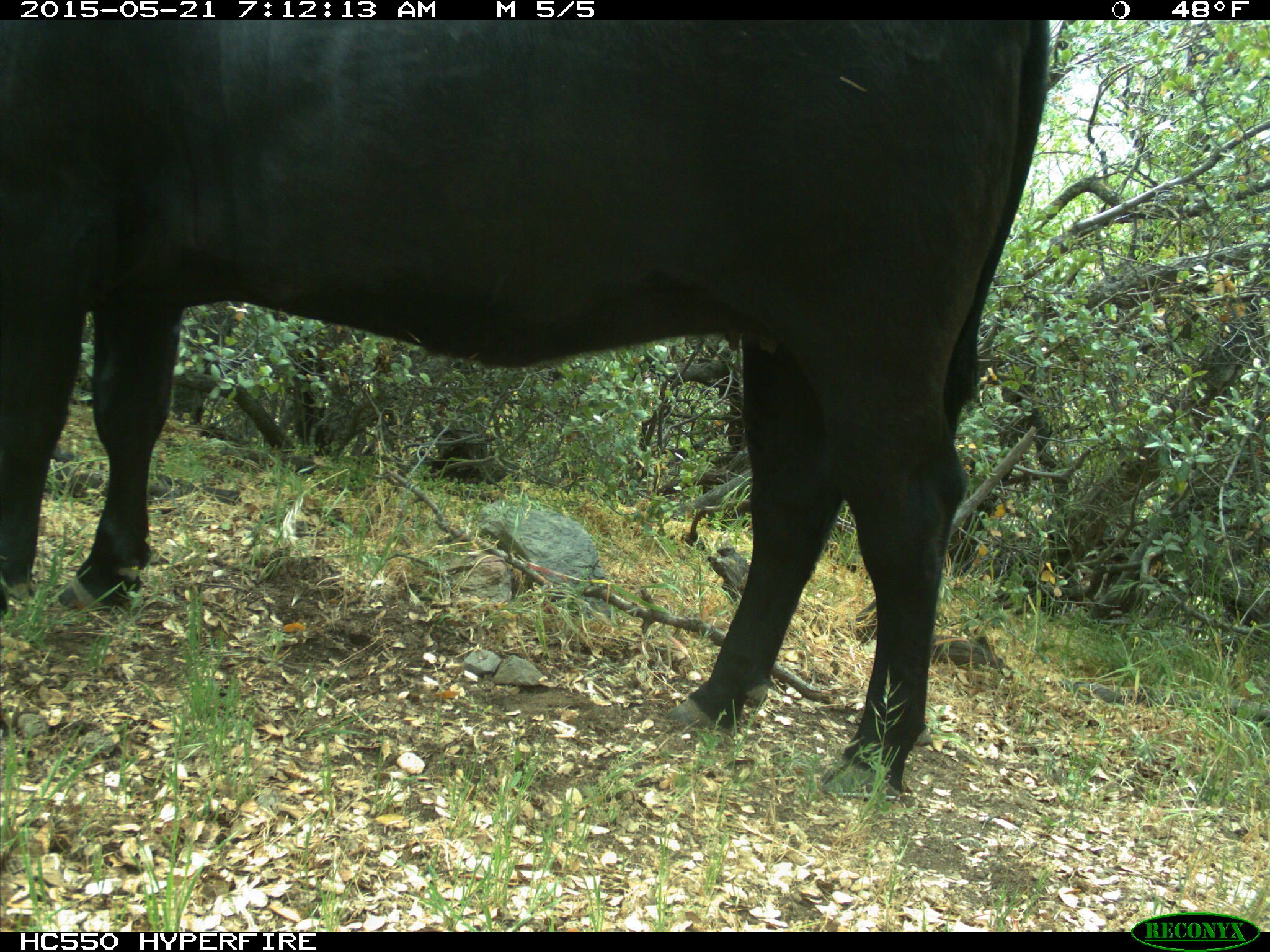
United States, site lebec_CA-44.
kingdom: Animalia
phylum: Chordata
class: Mammalia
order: Artiodactyla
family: Bovidae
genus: Bos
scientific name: Bos taurus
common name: domestic cow